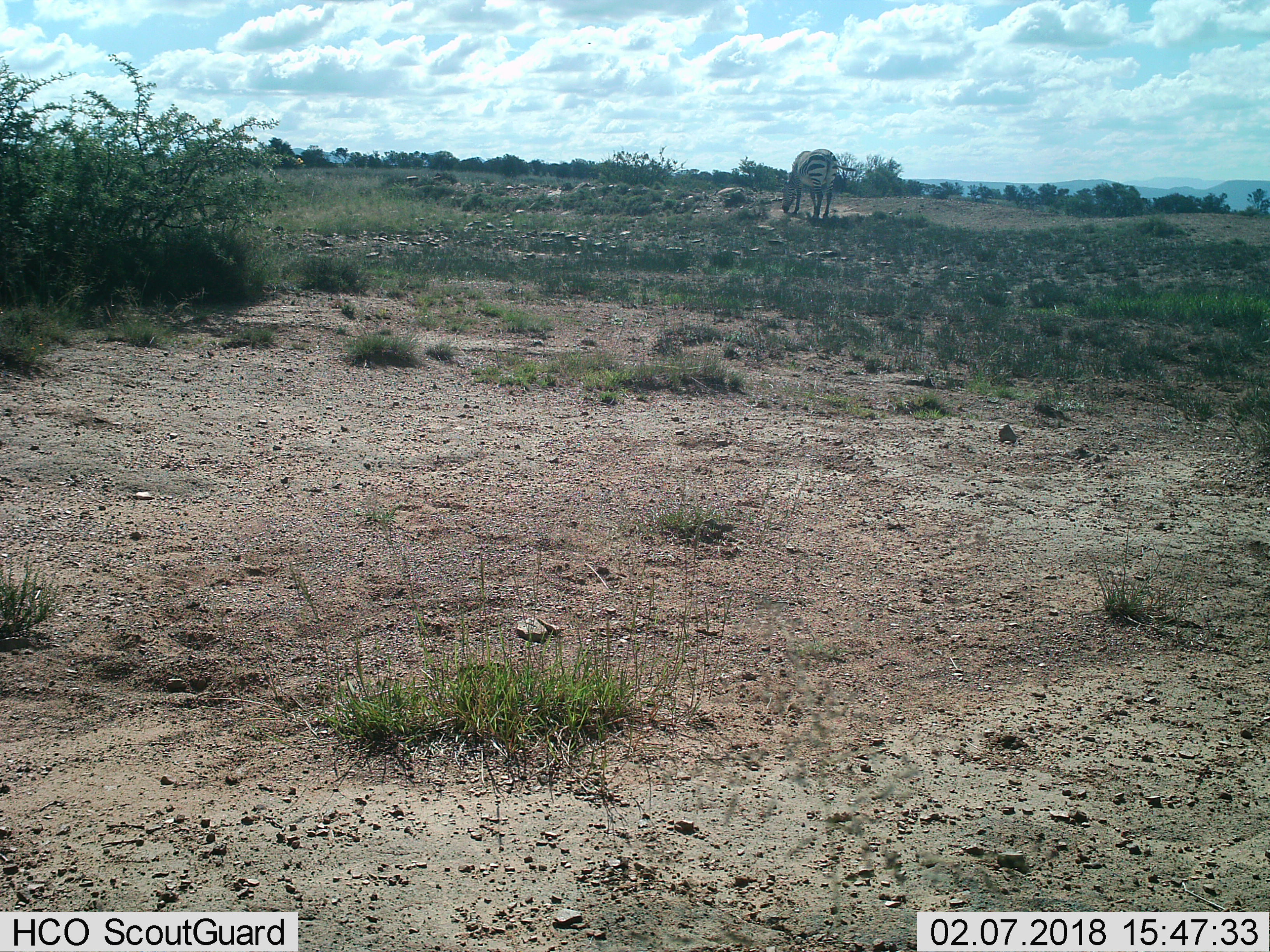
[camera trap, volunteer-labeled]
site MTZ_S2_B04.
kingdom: Animalia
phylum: Chordata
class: Mammalia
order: Perissodactyla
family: Equidae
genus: Equus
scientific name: Equus zebra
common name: mountain zebra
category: zebramountain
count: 1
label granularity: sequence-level